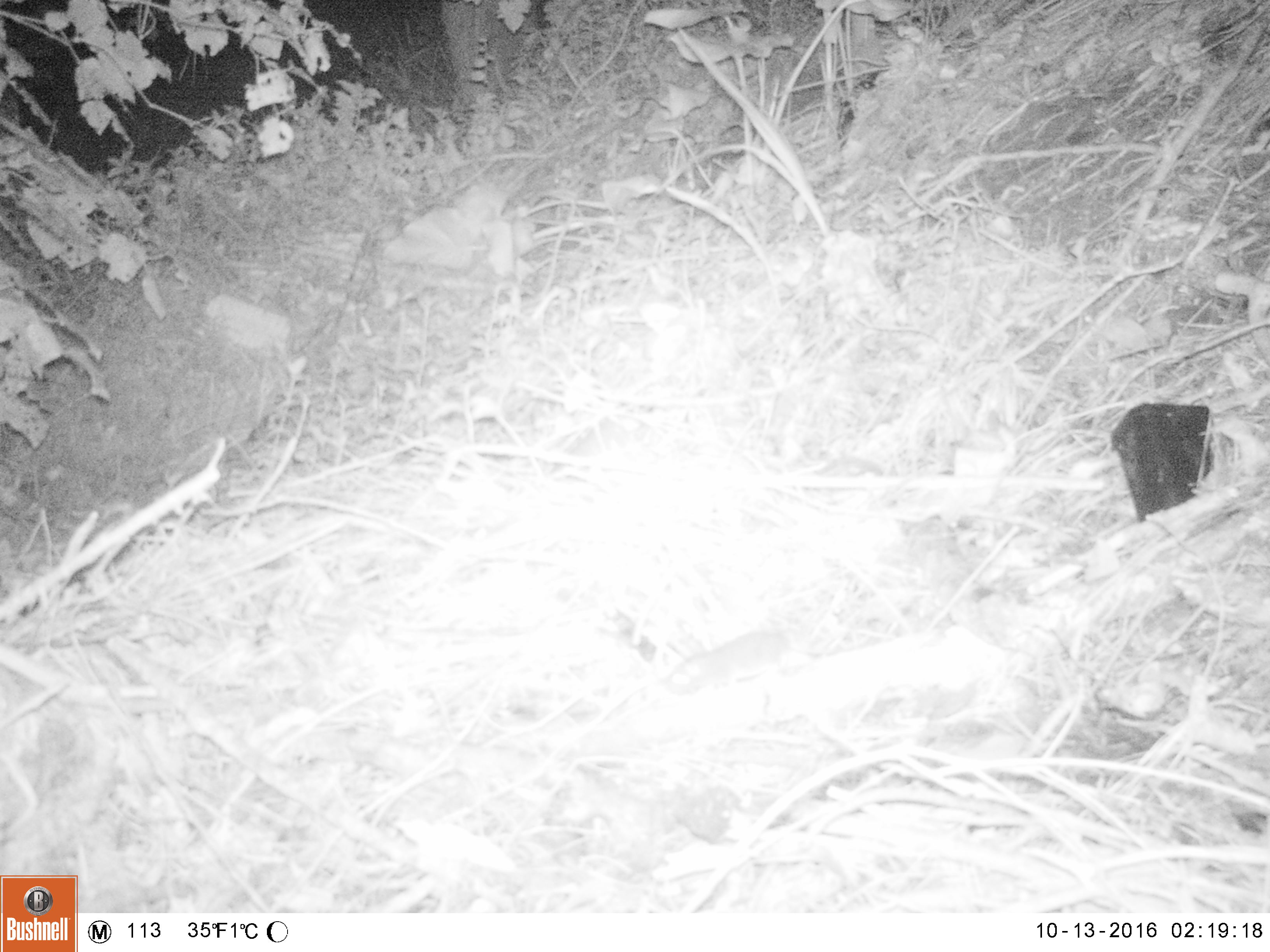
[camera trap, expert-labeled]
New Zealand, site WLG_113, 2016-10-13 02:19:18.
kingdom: Animalia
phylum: Chordata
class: Mammalia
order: Rodentia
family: Muridae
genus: Mus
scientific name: Mus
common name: mouse